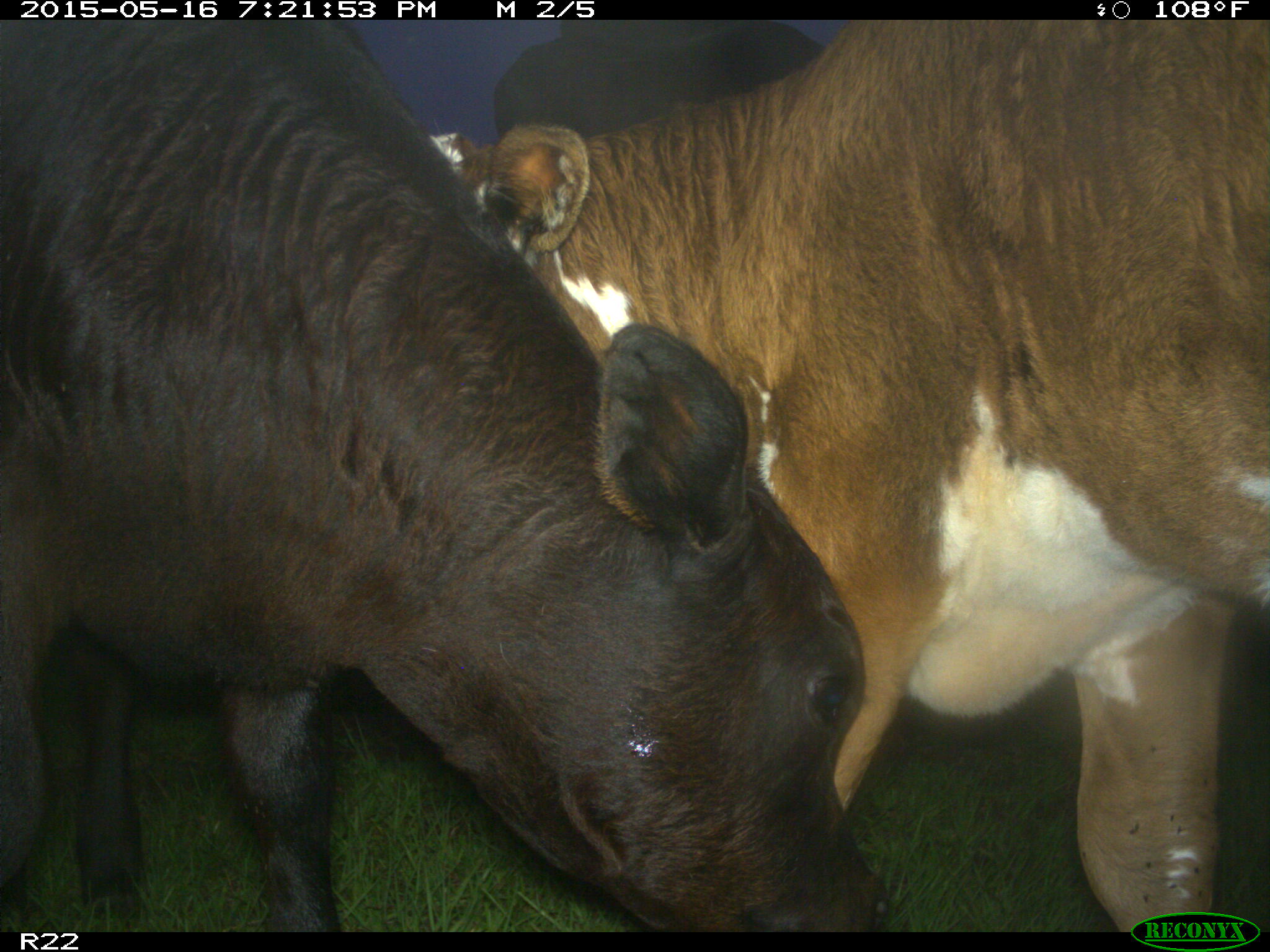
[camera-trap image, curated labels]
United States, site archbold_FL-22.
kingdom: Animalia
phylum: Chordata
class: Mammalia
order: Artiodactyla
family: Bovidae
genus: Bos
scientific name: Bos taurus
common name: domestic cow